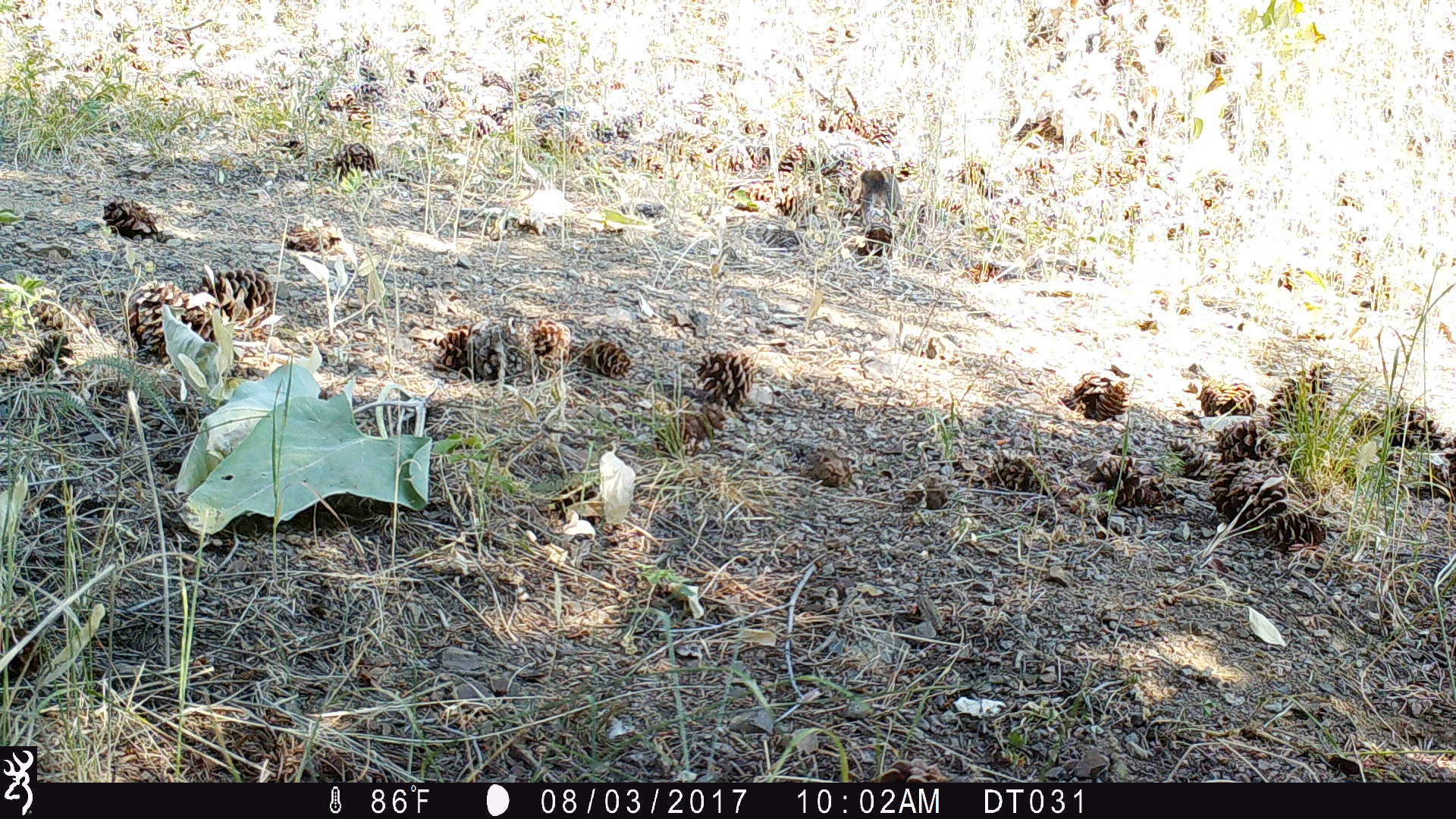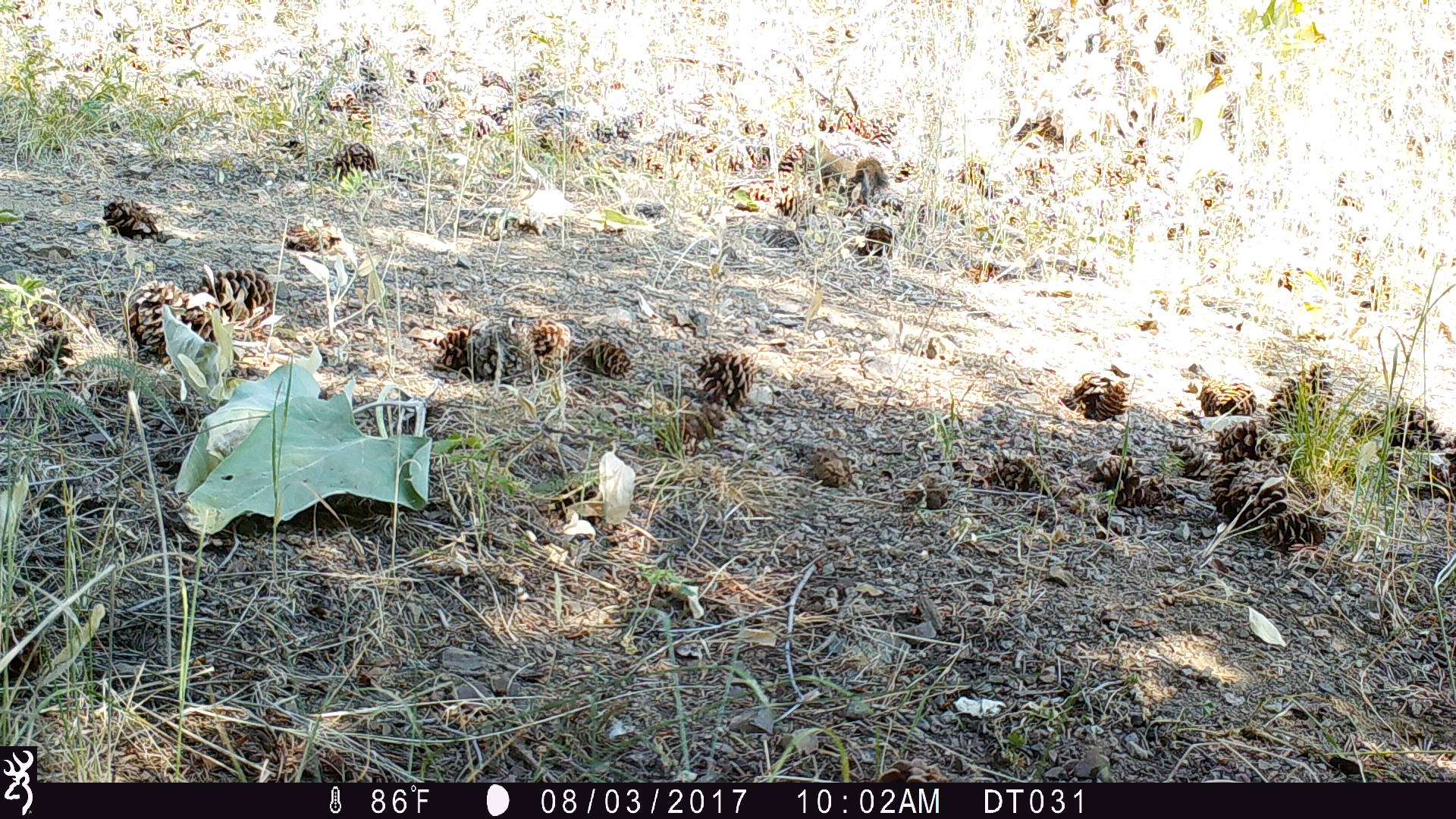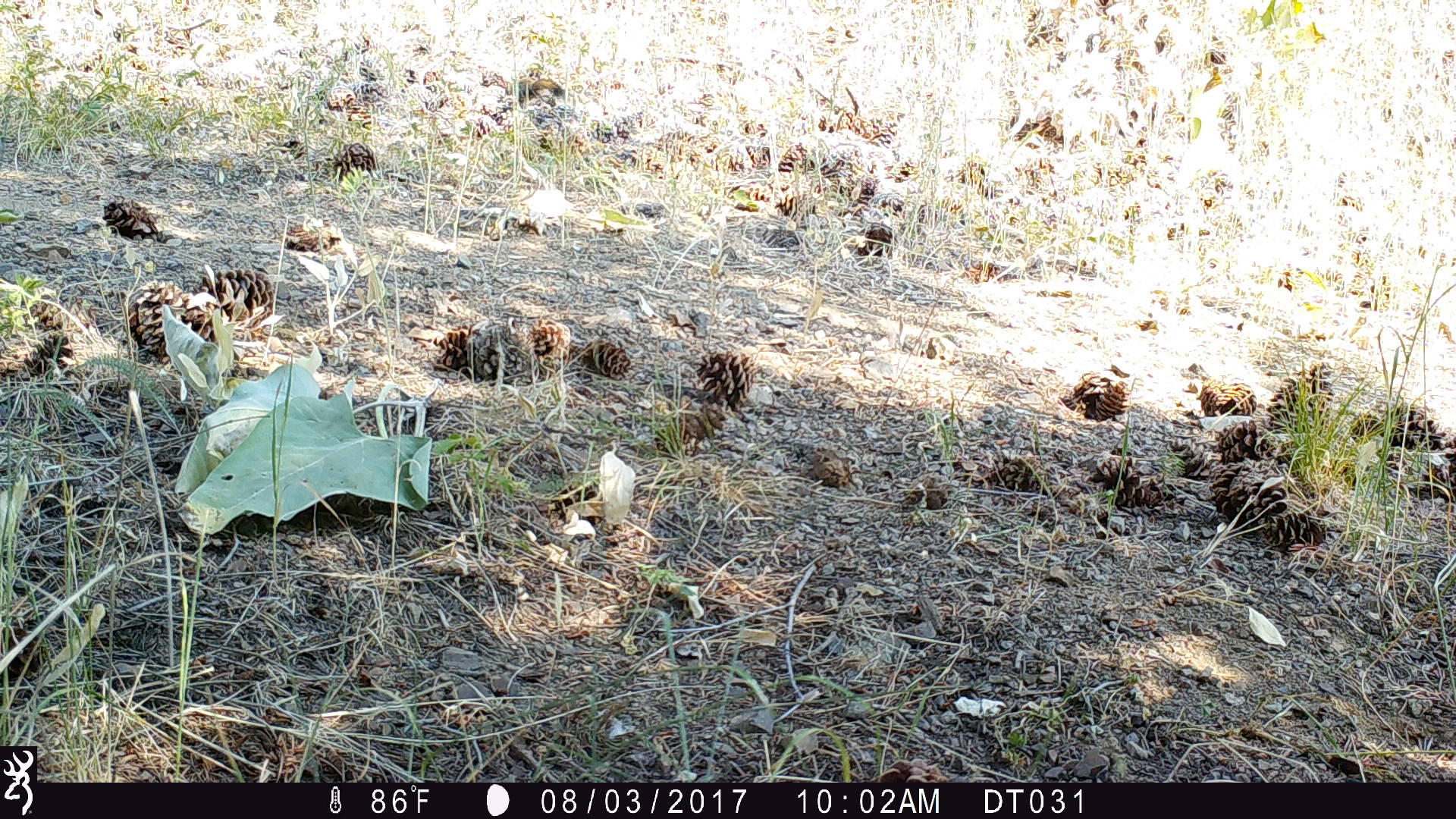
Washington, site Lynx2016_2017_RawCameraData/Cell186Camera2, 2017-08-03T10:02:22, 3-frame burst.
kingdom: Animalia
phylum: Chordata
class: Mammalia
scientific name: Mammalia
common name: small mammal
Small mammal (Mammalia). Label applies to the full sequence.